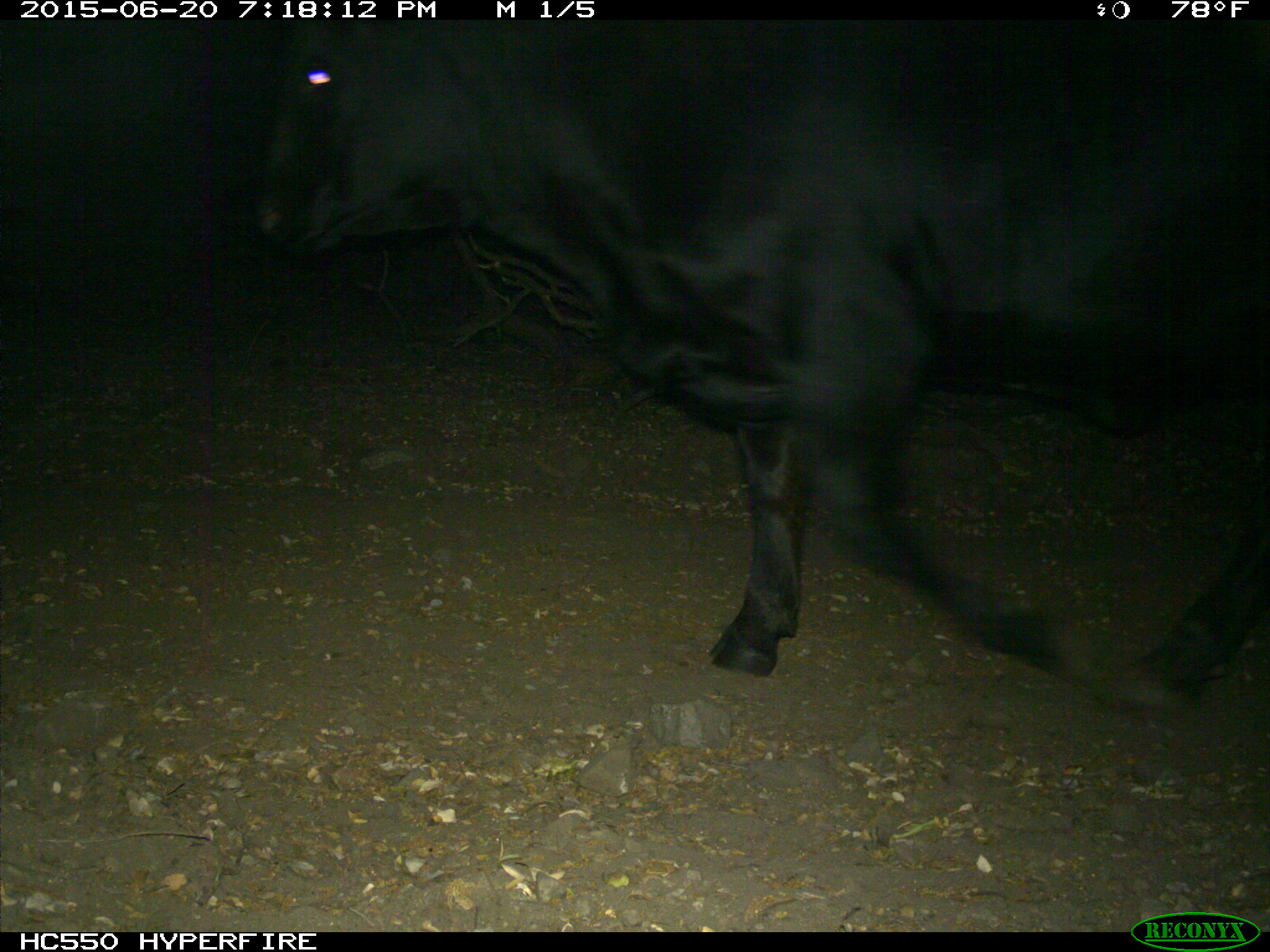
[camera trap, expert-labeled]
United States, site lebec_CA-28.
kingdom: Animalia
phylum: Chordata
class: Mammalia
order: Artiodactyla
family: Bovidae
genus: Bos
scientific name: Bos taurus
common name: domestic cow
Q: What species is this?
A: Bos taurus (domestic cow).